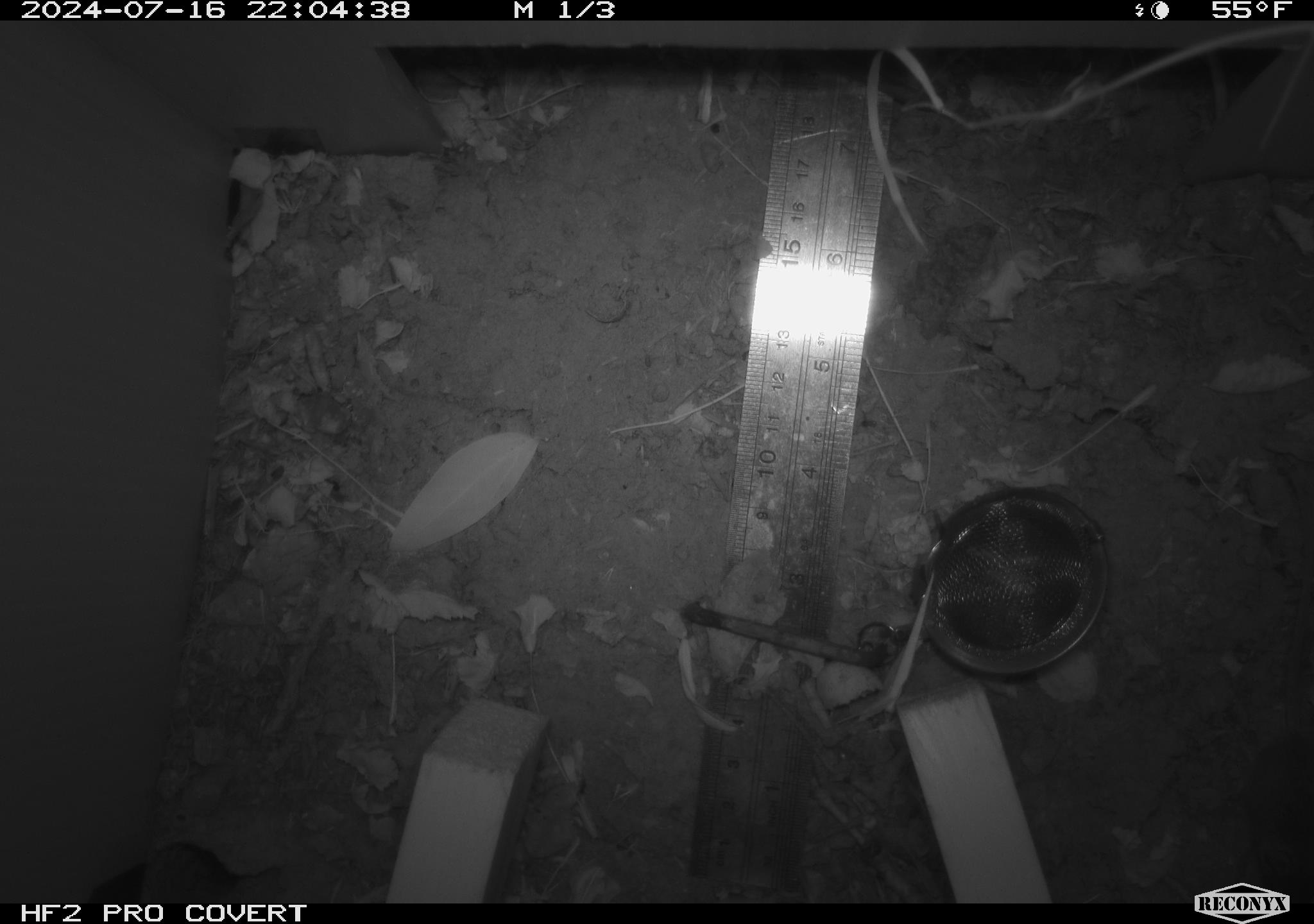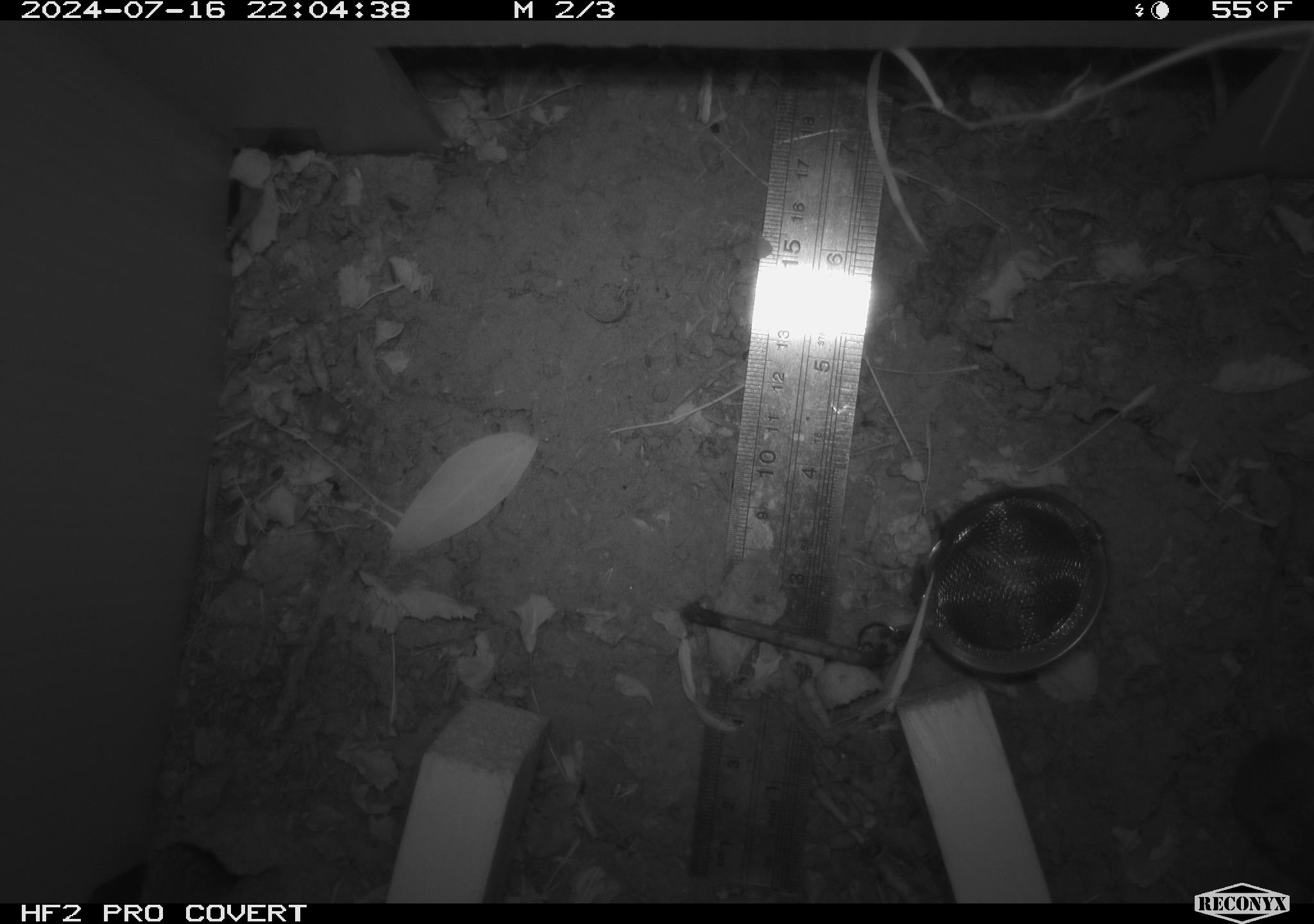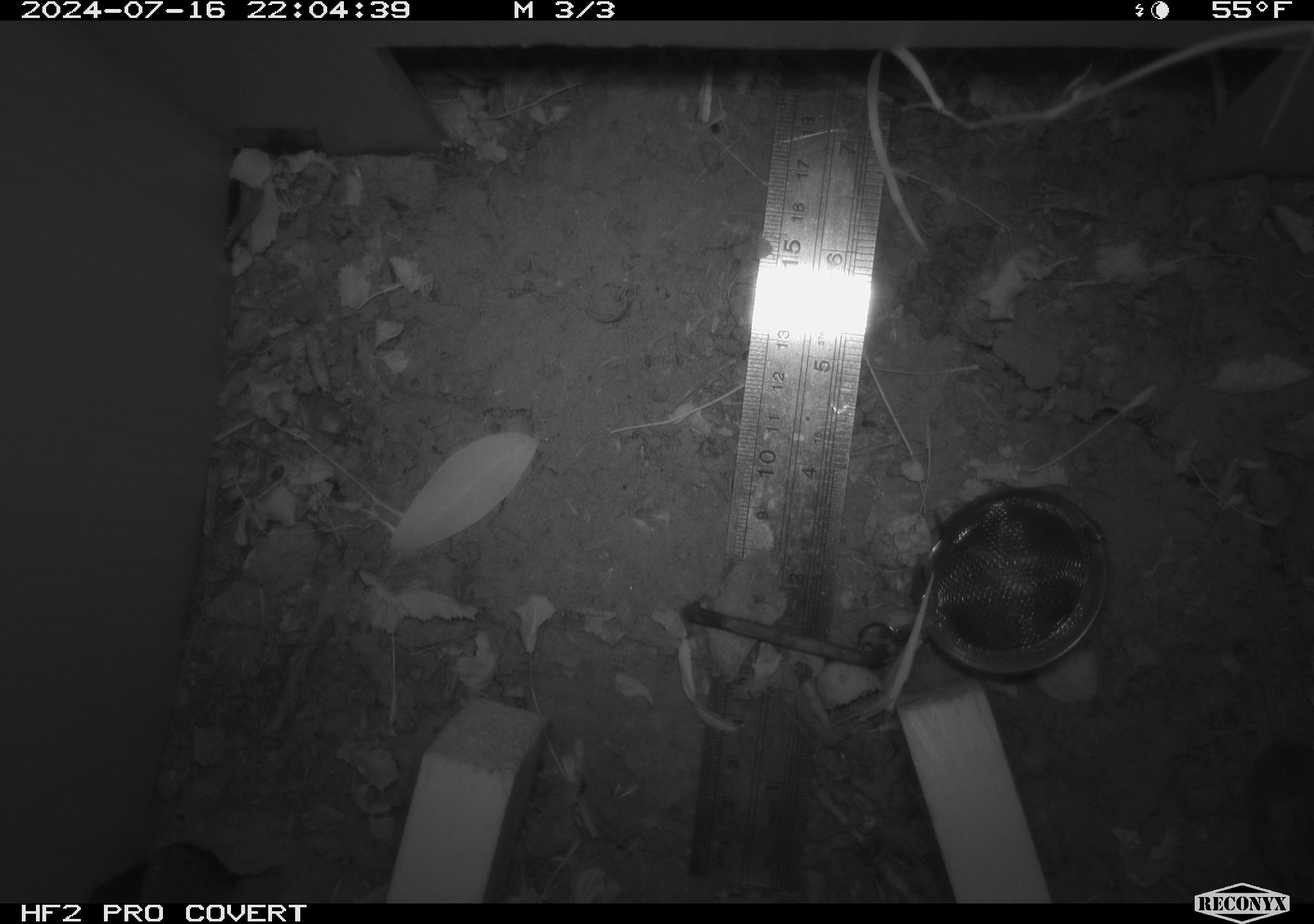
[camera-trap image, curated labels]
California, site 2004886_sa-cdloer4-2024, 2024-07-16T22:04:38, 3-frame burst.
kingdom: Animalia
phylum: Chordata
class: Mammalia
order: Rodentia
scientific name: Rodentia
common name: rodent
Rodent (Rodentia).